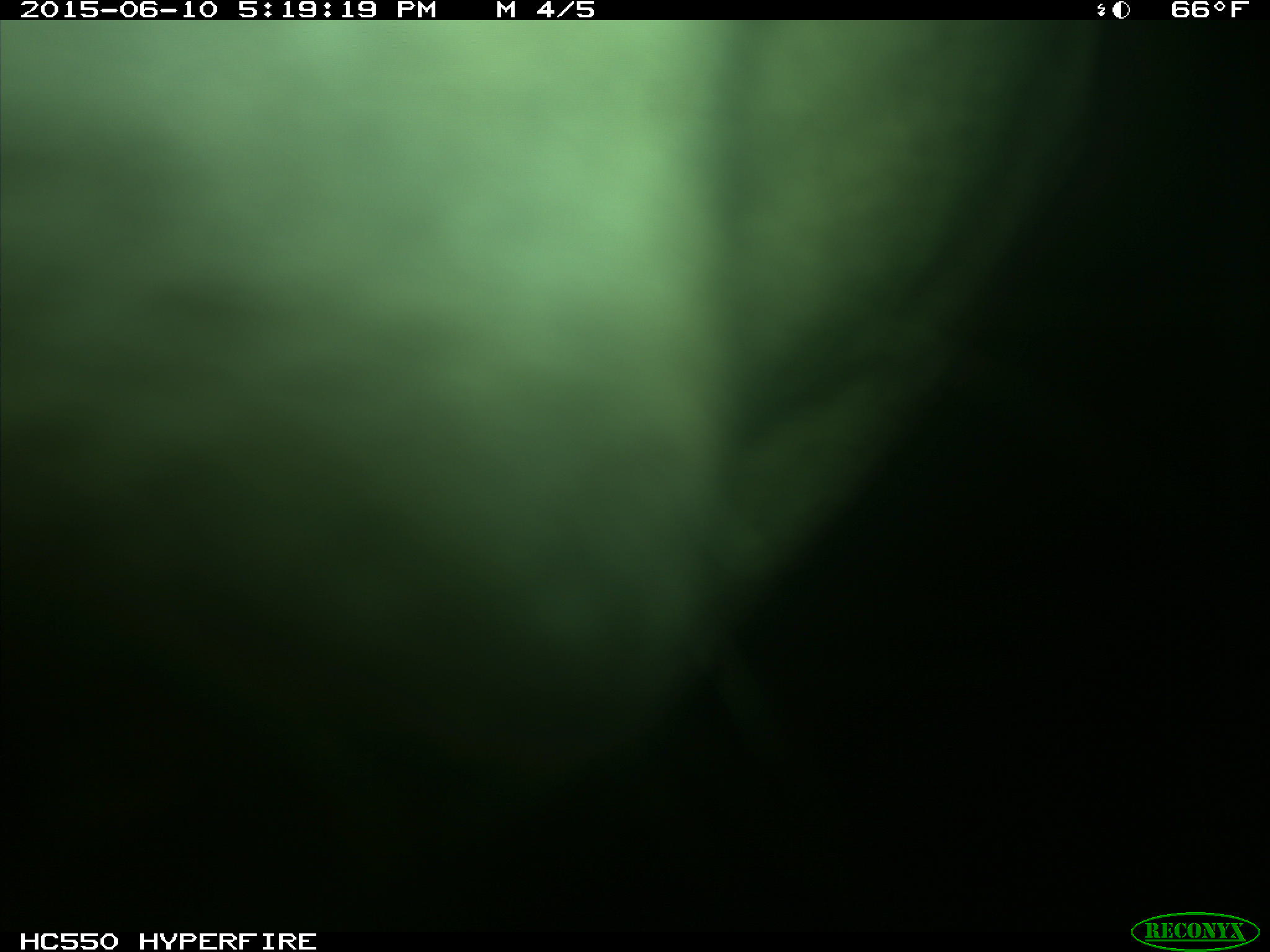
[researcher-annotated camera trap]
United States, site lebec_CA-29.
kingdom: Animalia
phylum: Chordata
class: Mammalia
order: Artiodactyla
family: Bovidae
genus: Bos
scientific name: Bos taurus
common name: domestic cow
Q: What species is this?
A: Bos taurus (domestic cow).